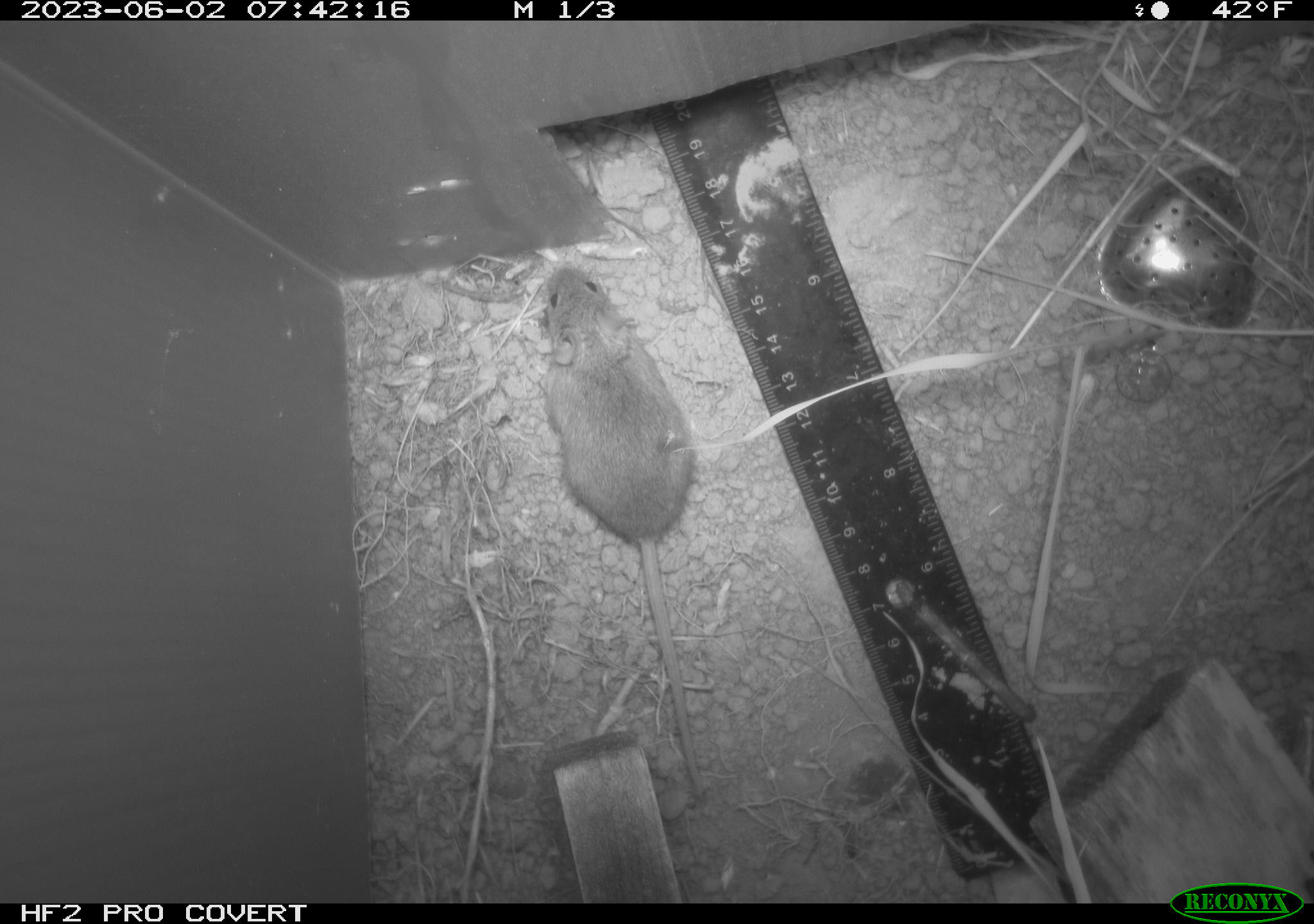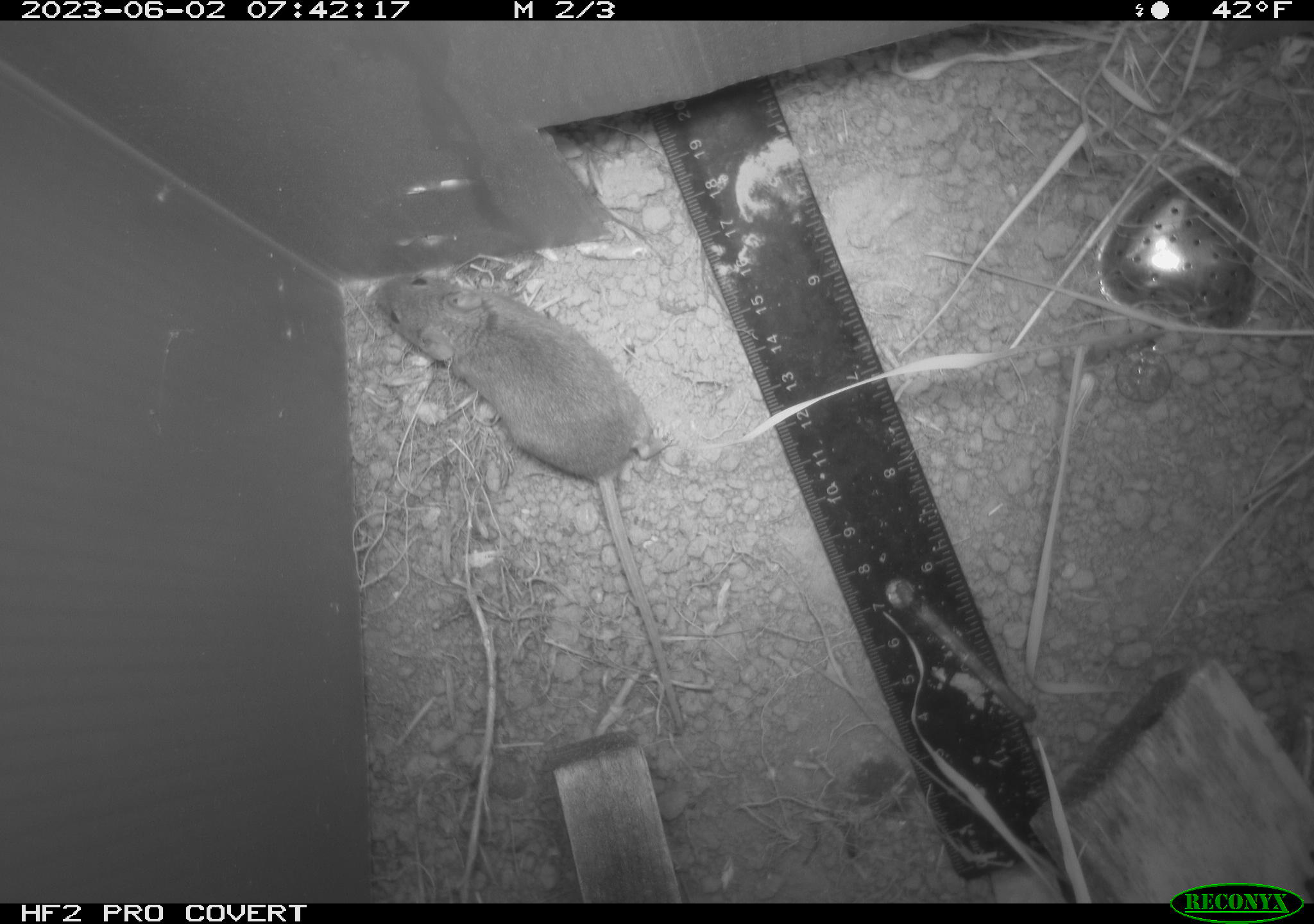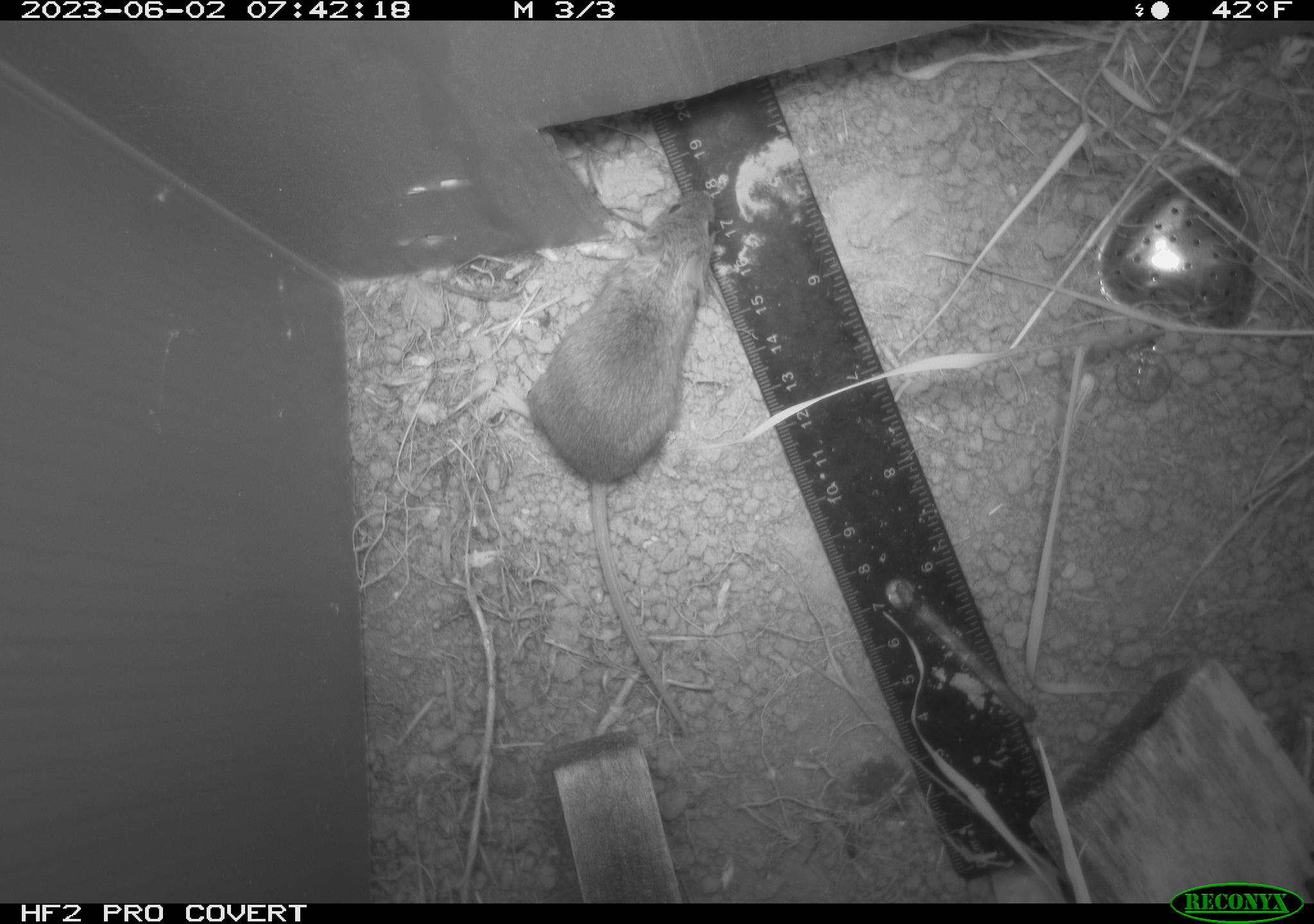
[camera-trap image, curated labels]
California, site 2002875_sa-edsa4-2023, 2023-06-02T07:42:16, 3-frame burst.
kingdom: Animalia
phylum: Chordata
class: Mammalia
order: Rodentia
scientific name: Rodentia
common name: mouse species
Mouse species (Rodentia).